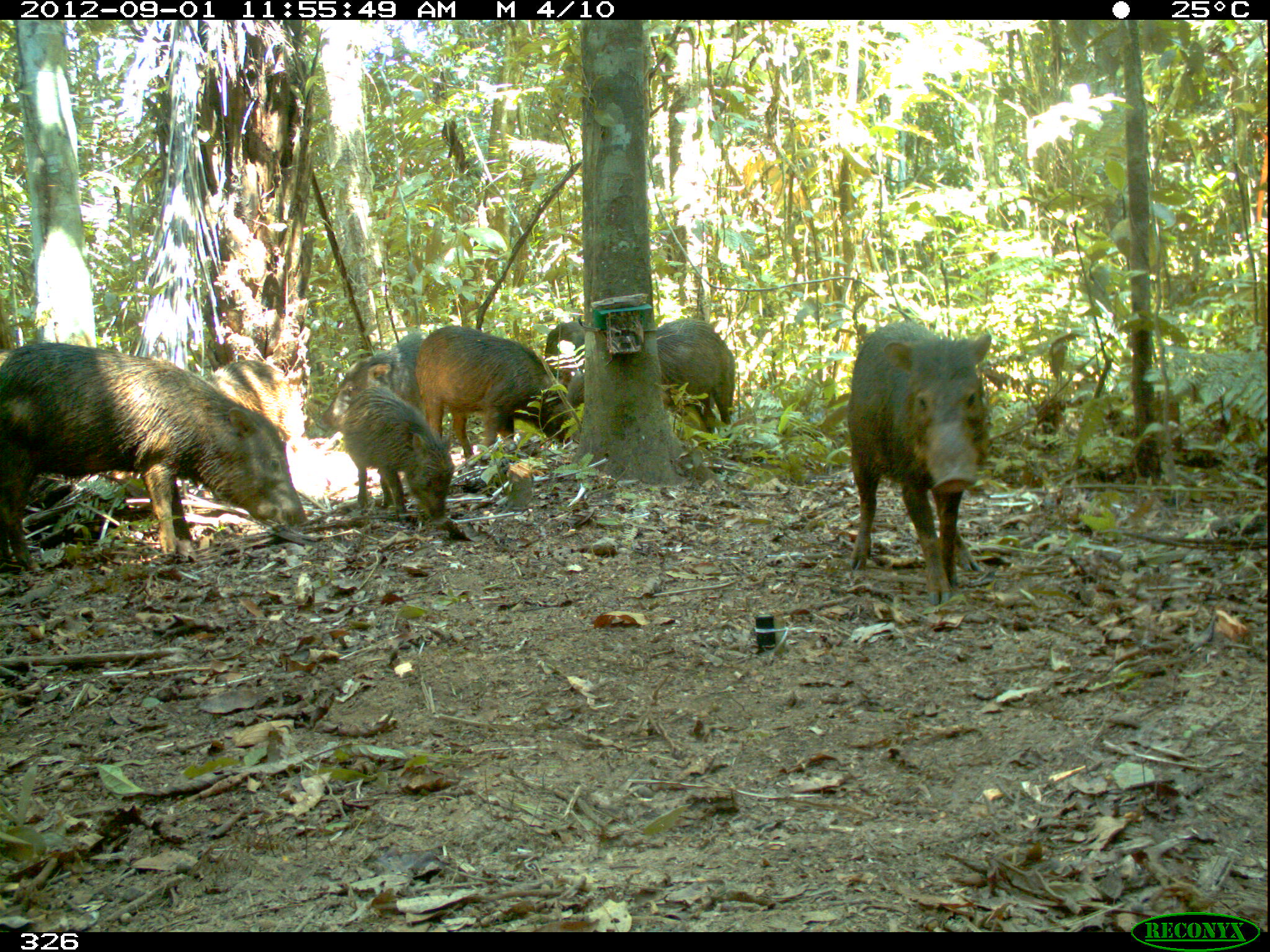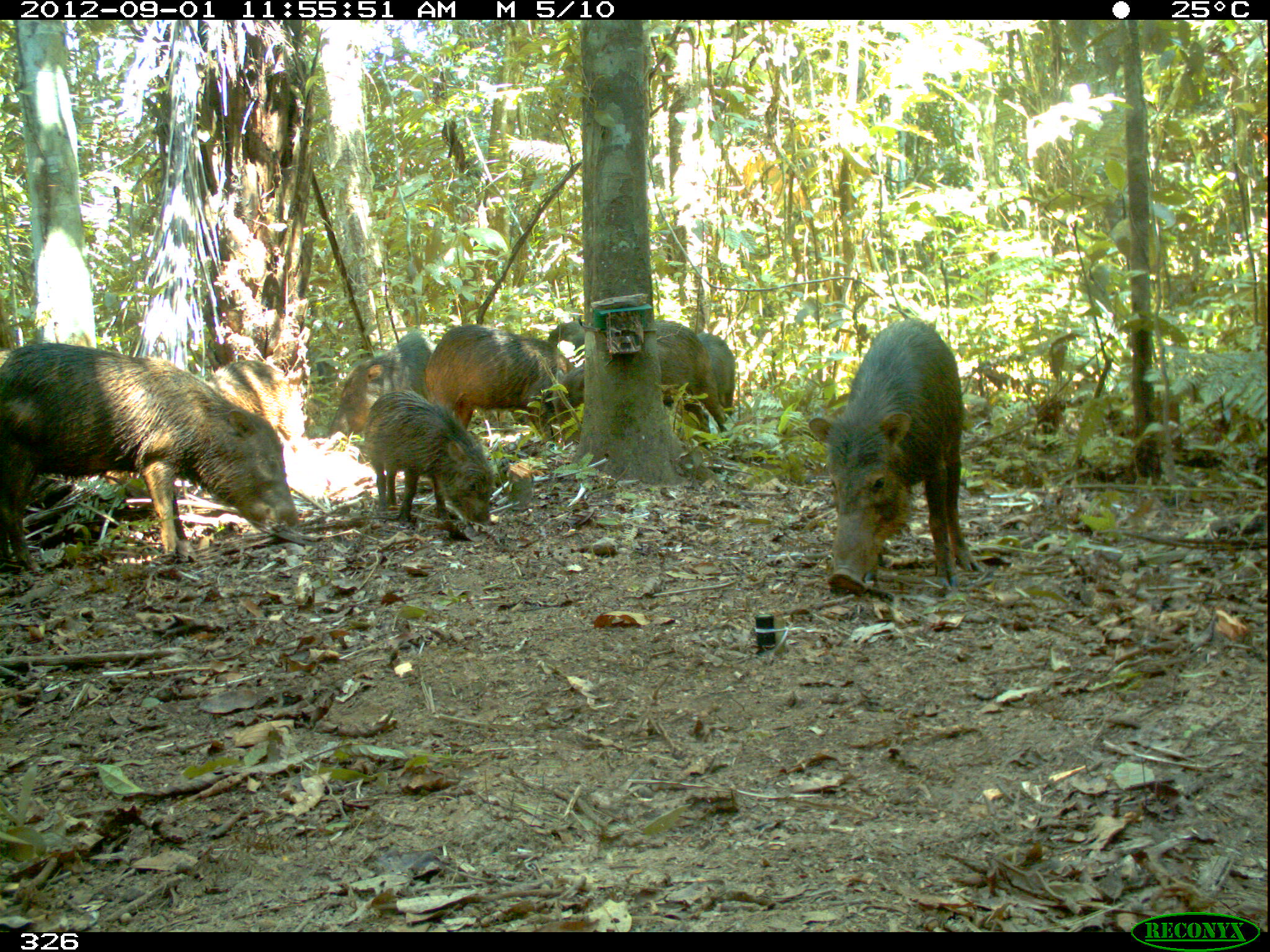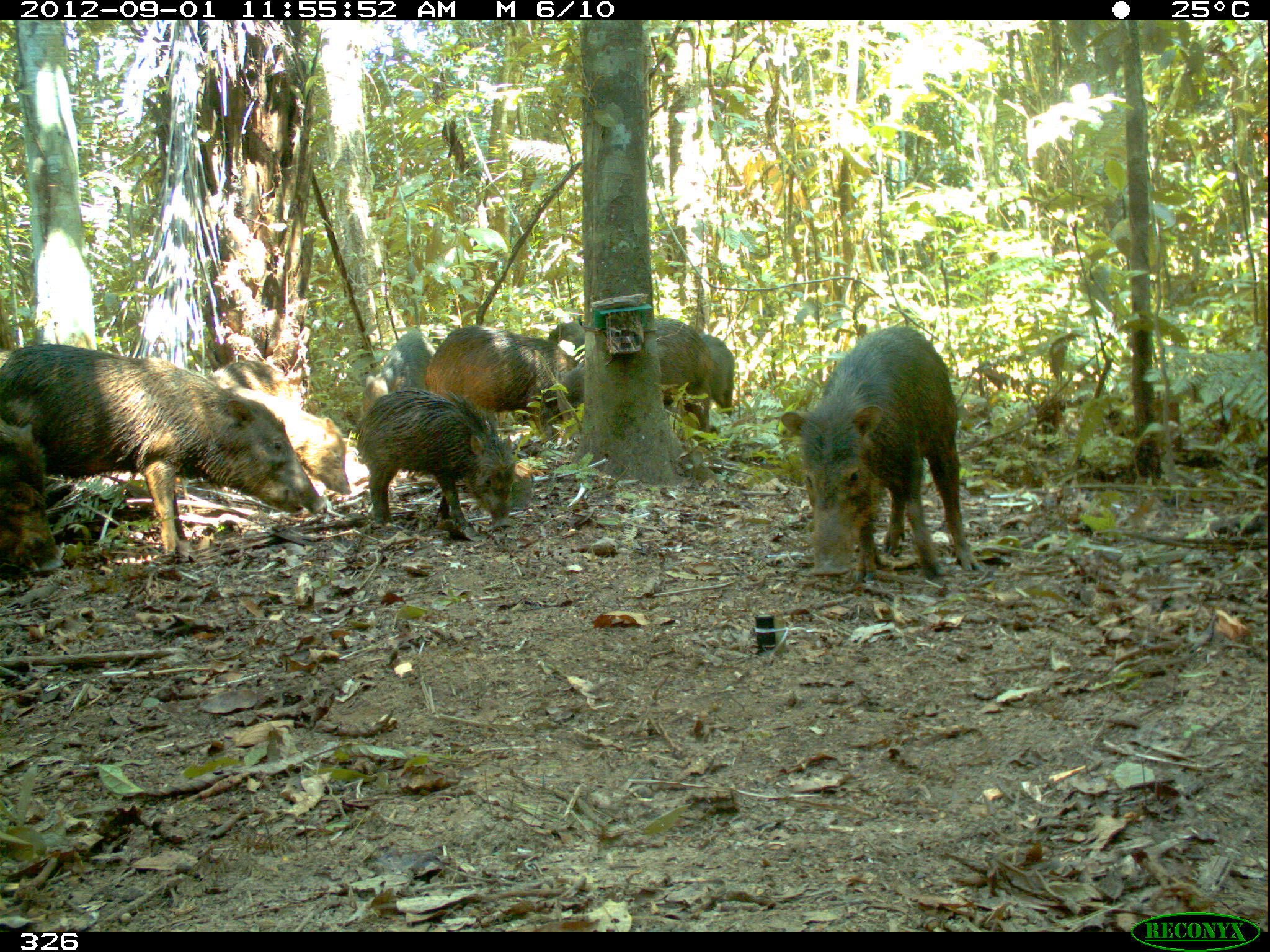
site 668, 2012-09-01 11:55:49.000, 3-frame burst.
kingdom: Animalia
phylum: Chordata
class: Mammalia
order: Artiodactyla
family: Tayassuidae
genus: Tayassu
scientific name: Tayassu pecari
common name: white-lipped peccary